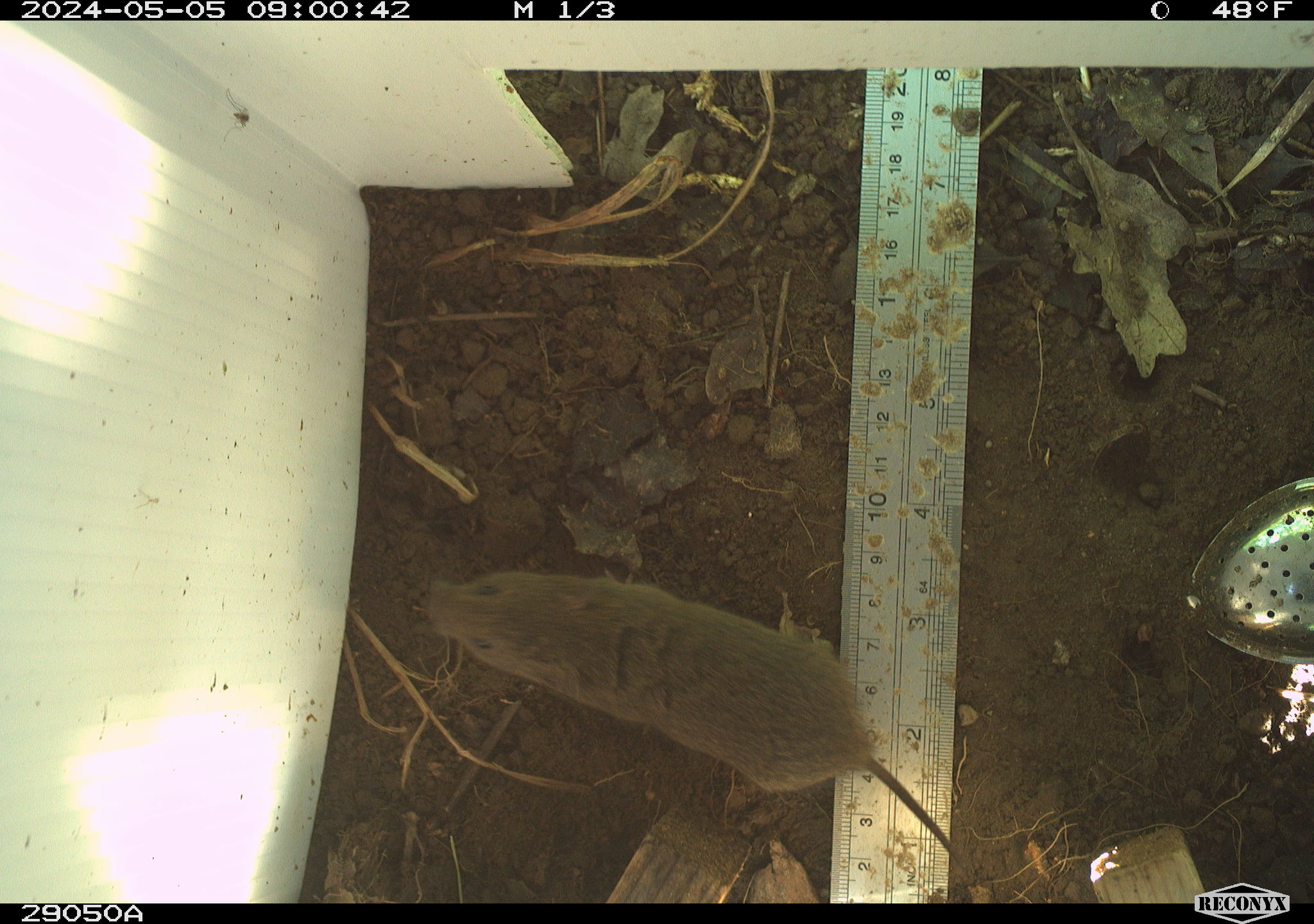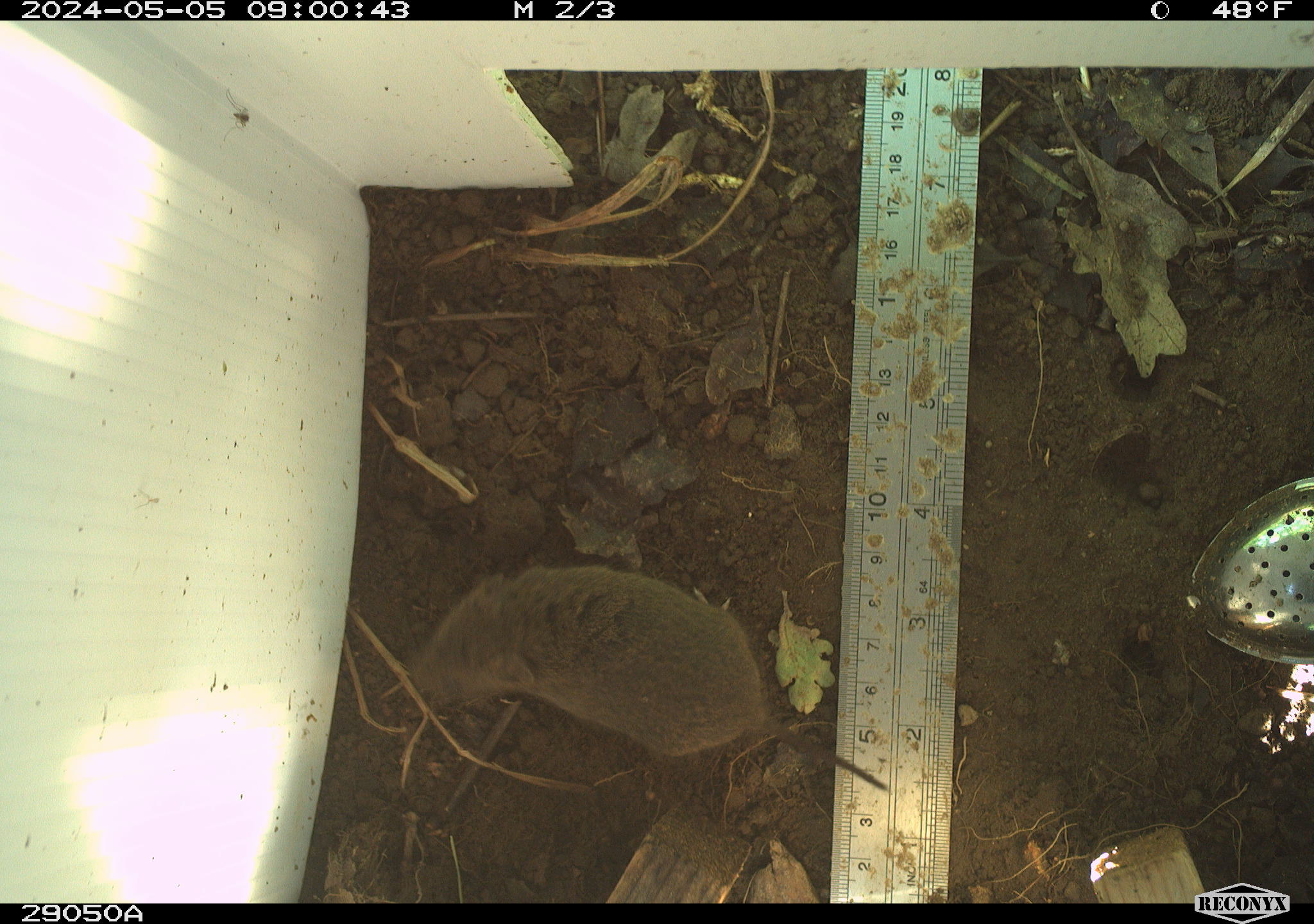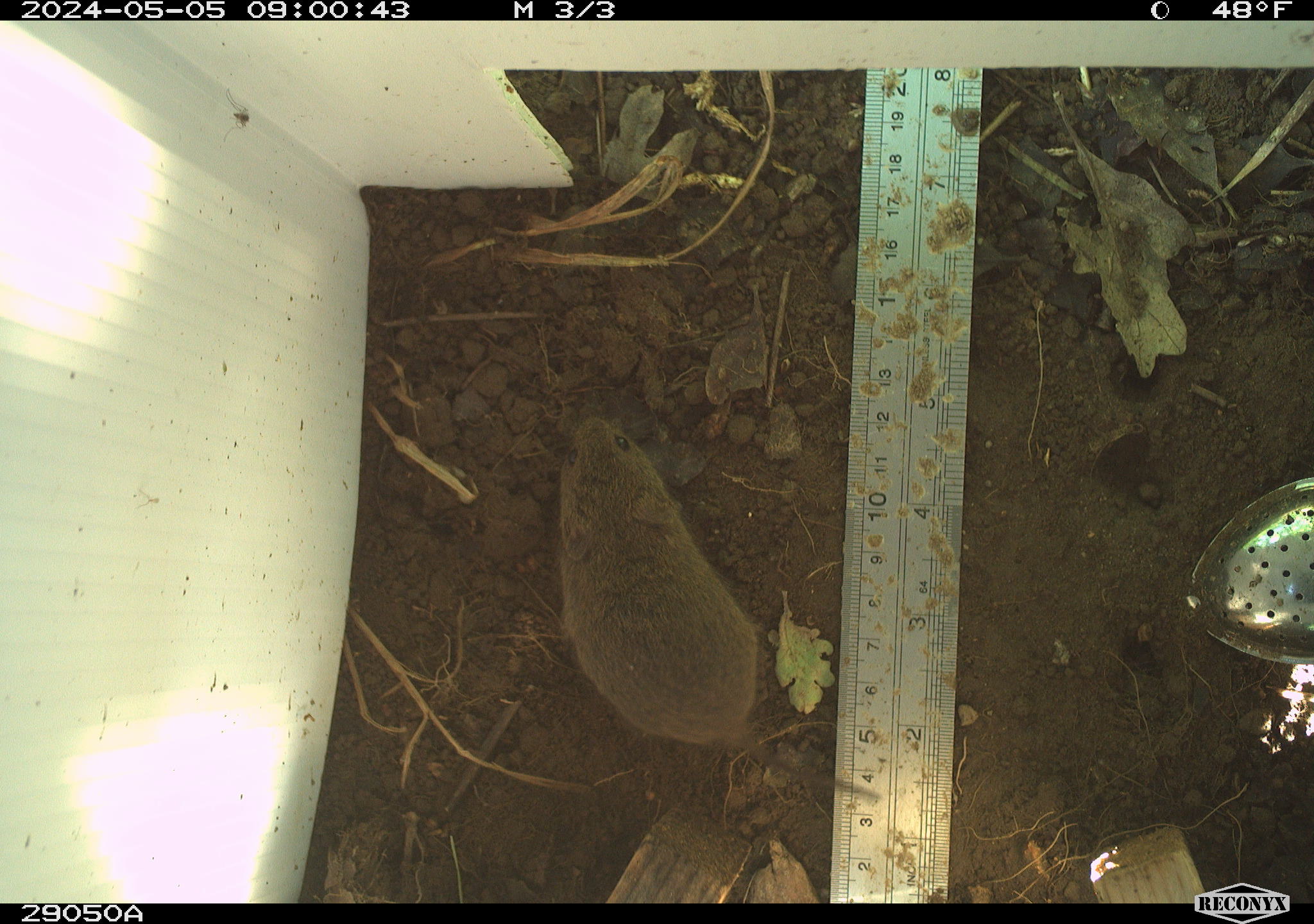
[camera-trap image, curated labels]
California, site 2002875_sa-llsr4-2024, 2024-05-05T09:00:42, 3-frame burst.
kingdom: Animalia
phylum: Chordata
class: Mammalia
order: Rodentia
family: Cricetidae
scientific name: Arvicolinae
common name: voles, lemmings, and muskrats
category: arvicolinae subfamily